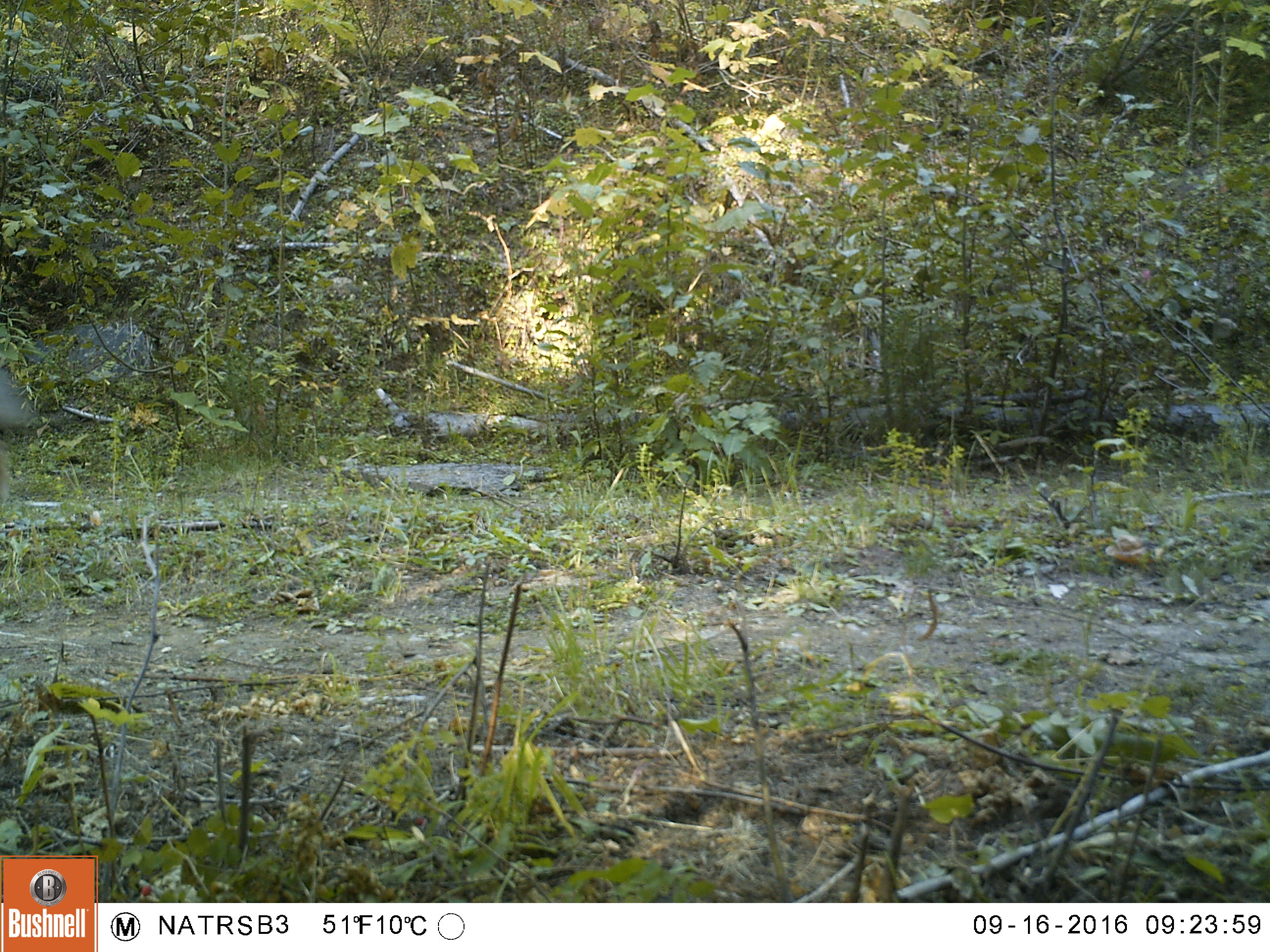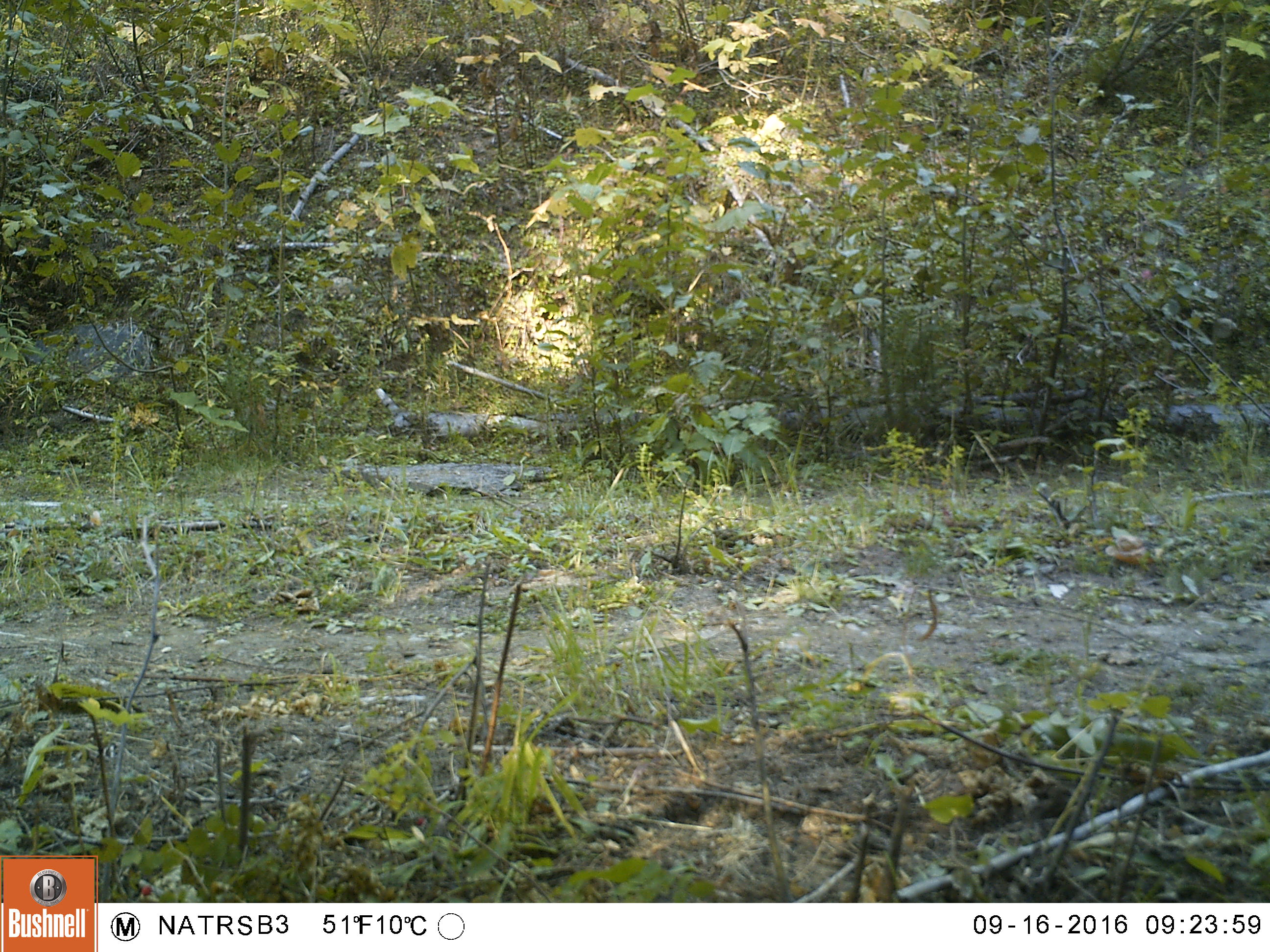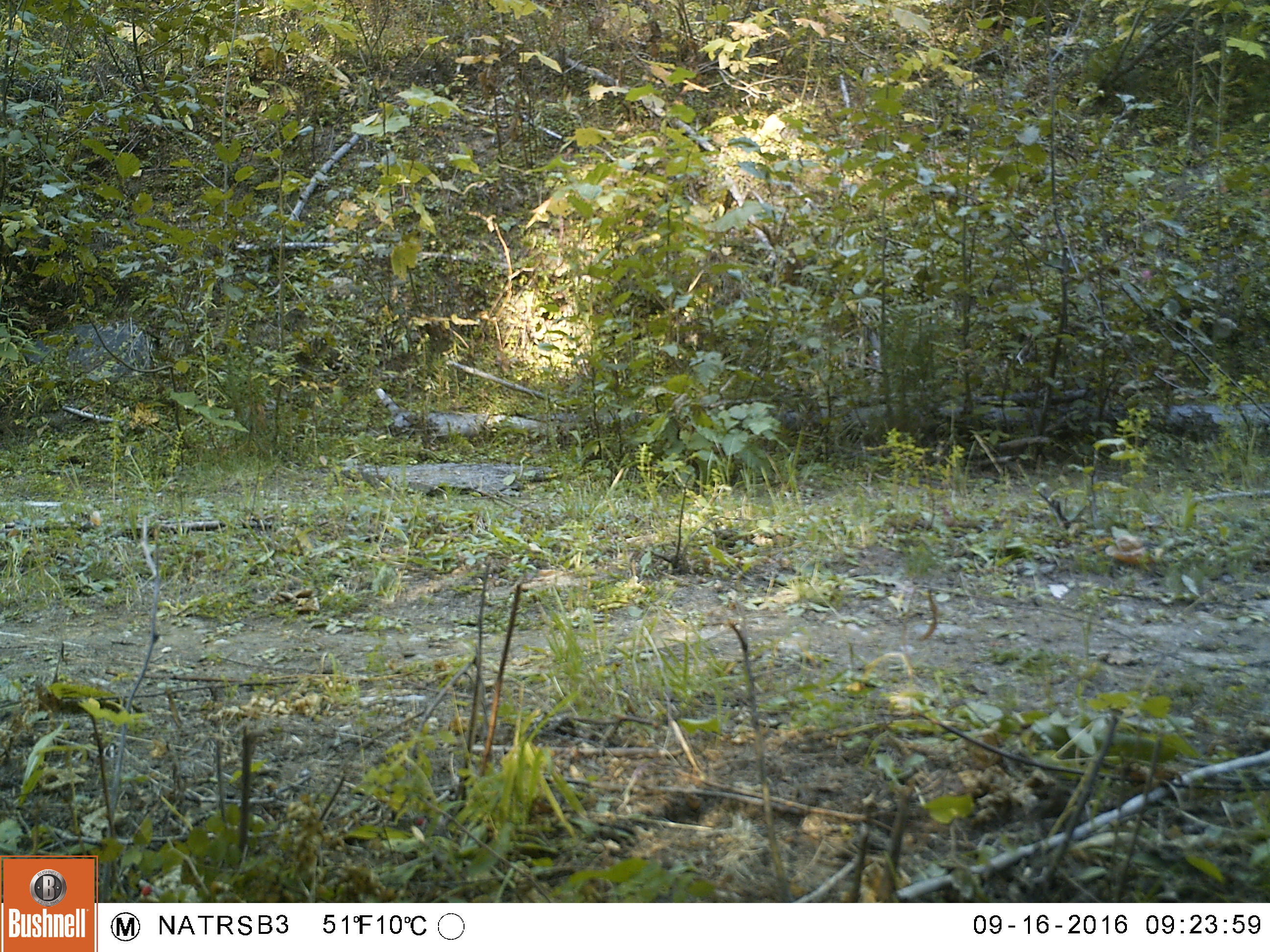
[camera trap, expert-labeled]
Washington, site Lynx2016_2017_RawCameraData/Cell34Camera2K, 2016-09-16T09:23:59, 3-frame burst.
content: unidentified animal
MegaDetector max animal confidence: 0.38